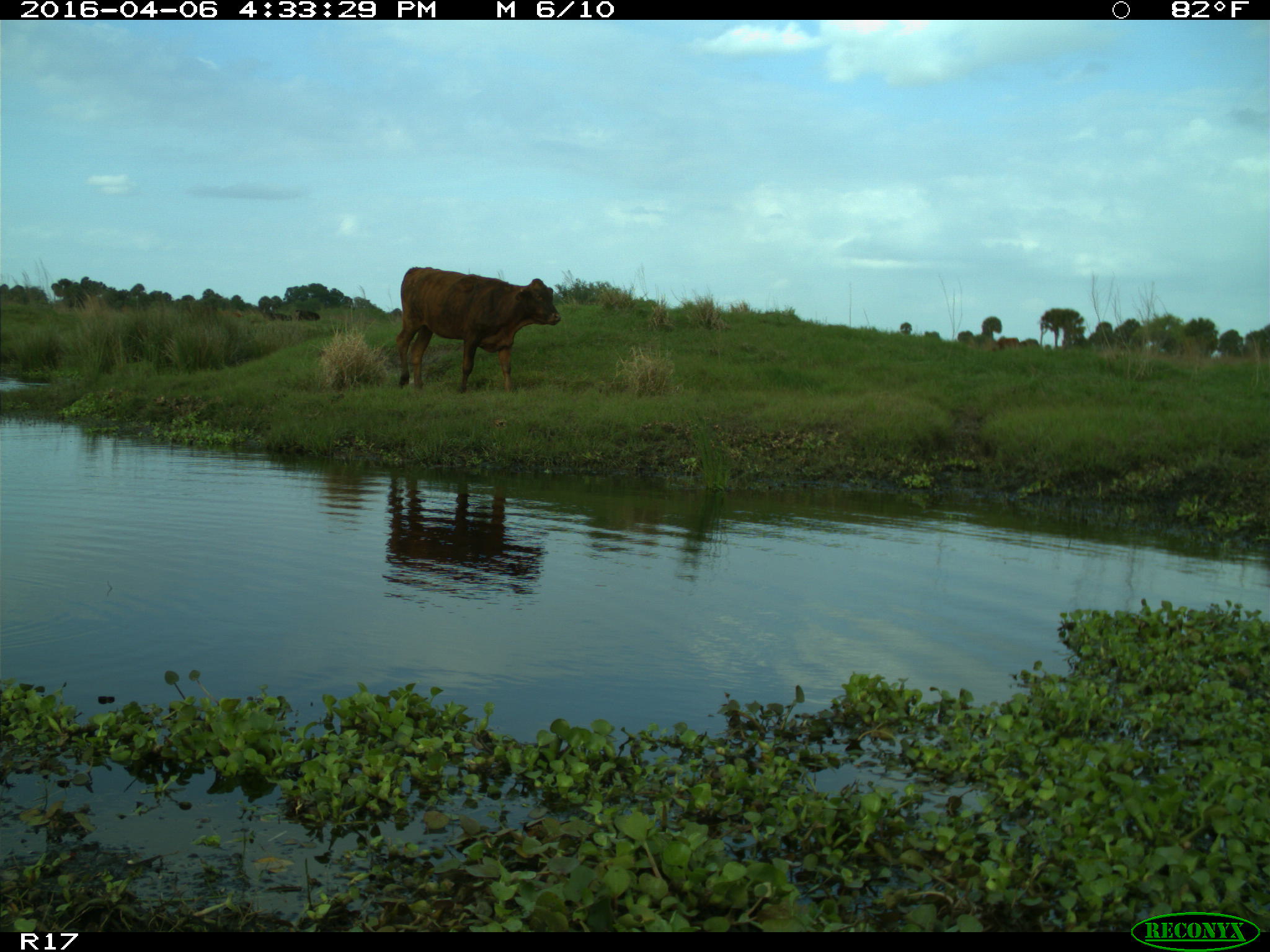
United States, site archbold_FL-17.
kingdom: Animalia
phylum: Chordata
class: Mammalia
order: Artiodactyla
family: Bovidae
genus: Bos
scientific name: Bos taurus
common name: domestic cow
Bos taurus (domestic cow).